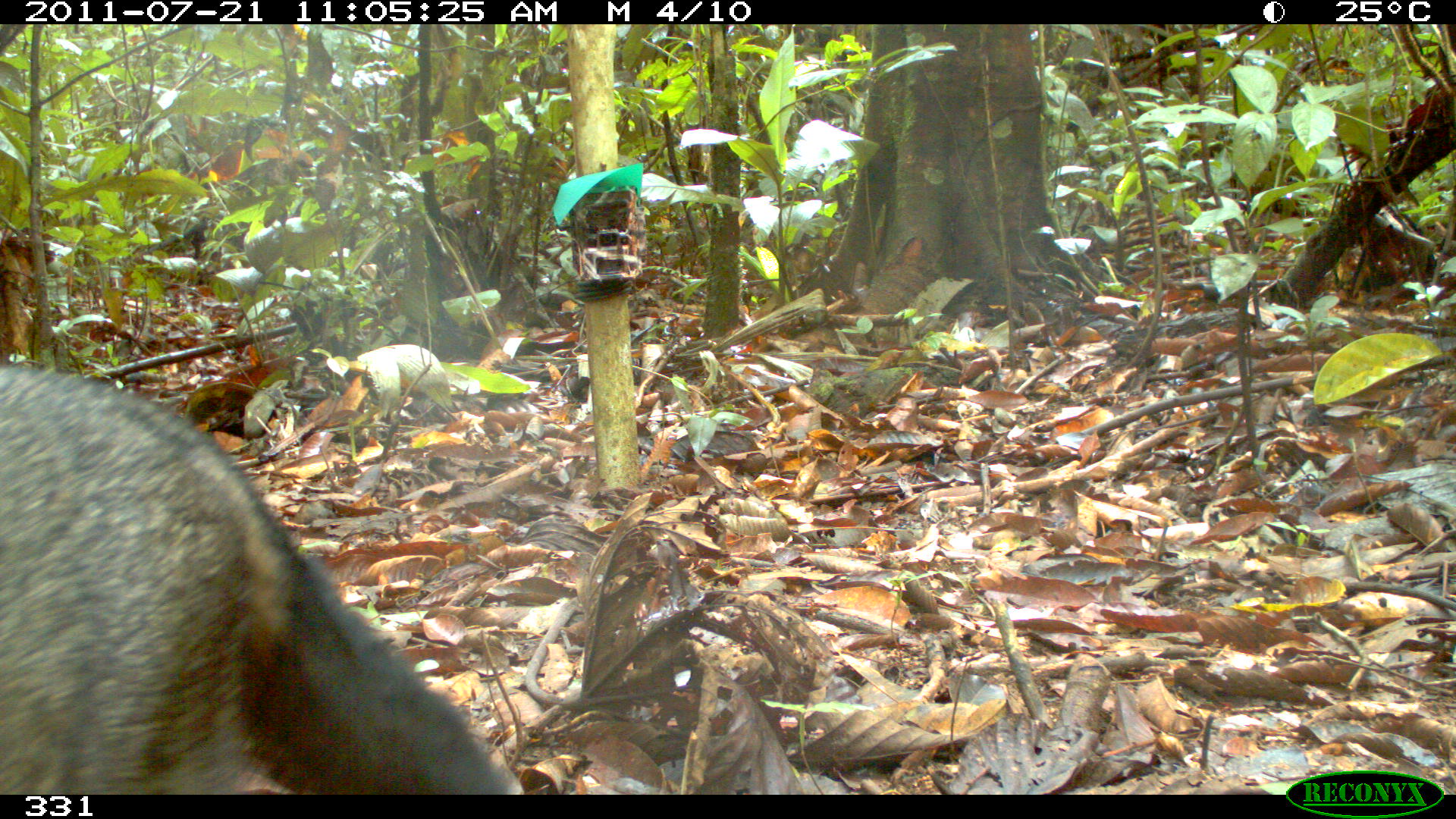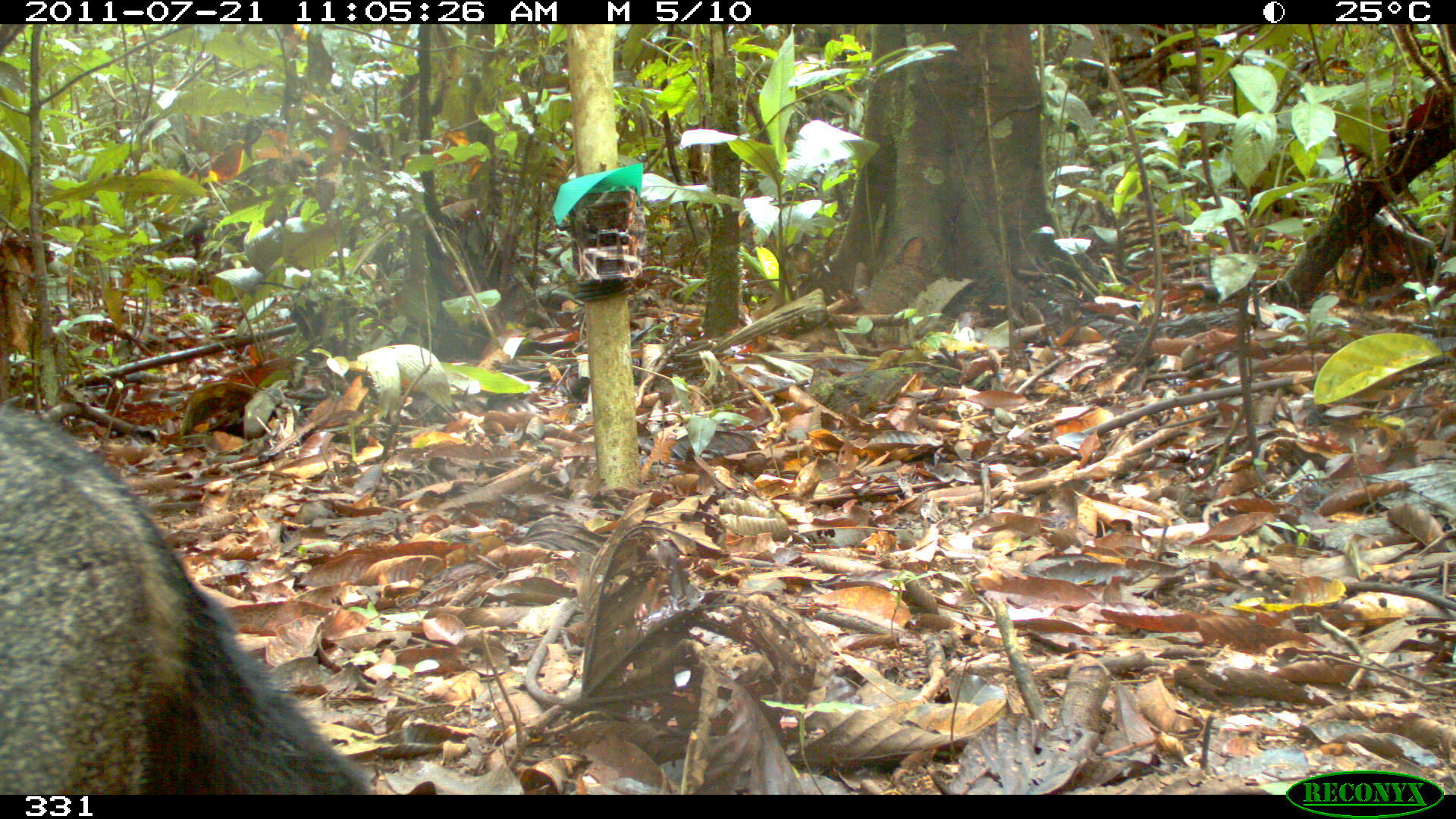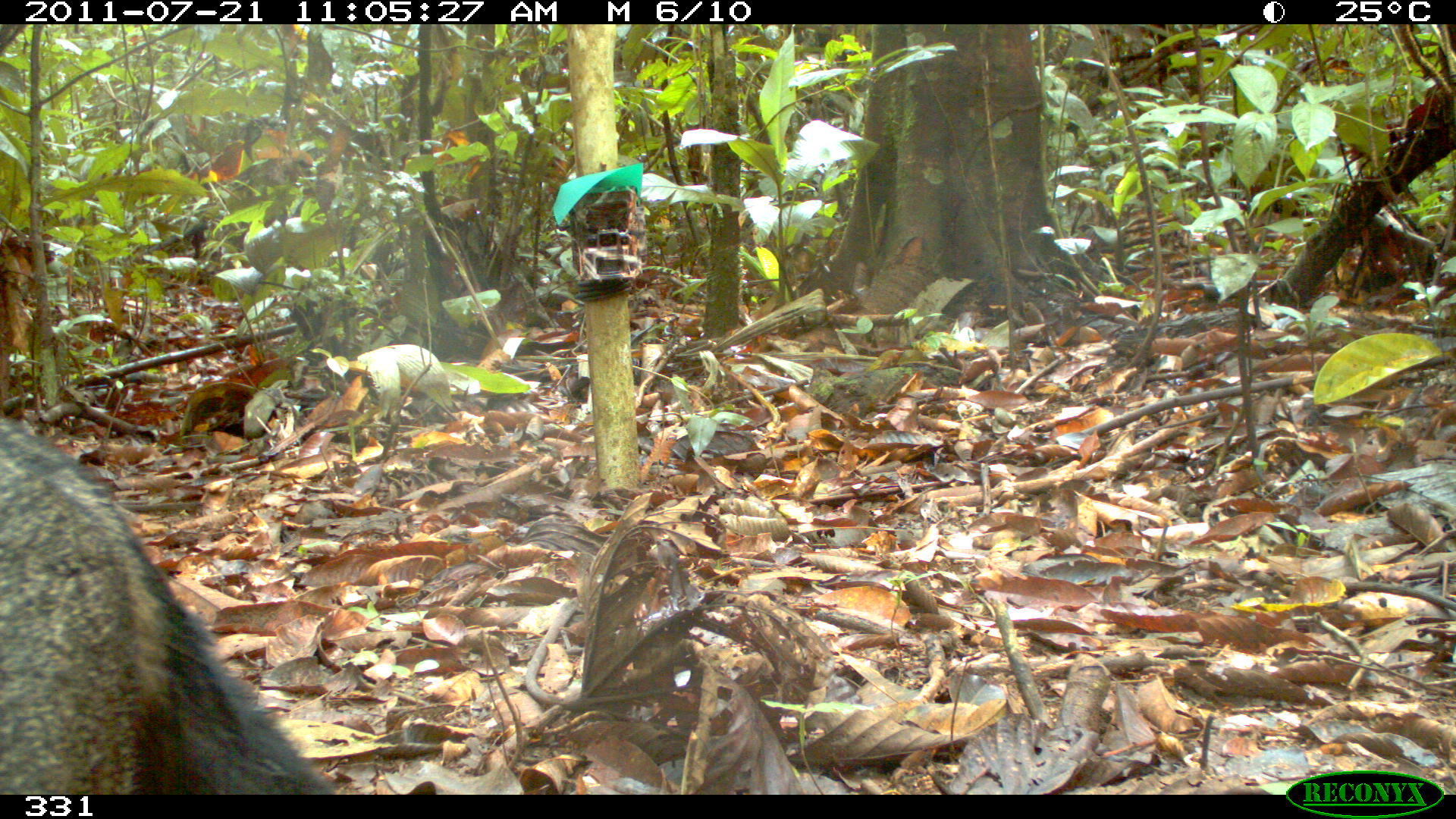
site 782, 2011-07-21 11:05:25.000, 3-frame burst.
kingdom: Animalia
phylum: Chordata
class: Mammalia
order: Carnivora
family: Canidae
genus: Atelocynus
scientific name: Atelocynus microtis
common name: short-eared dog